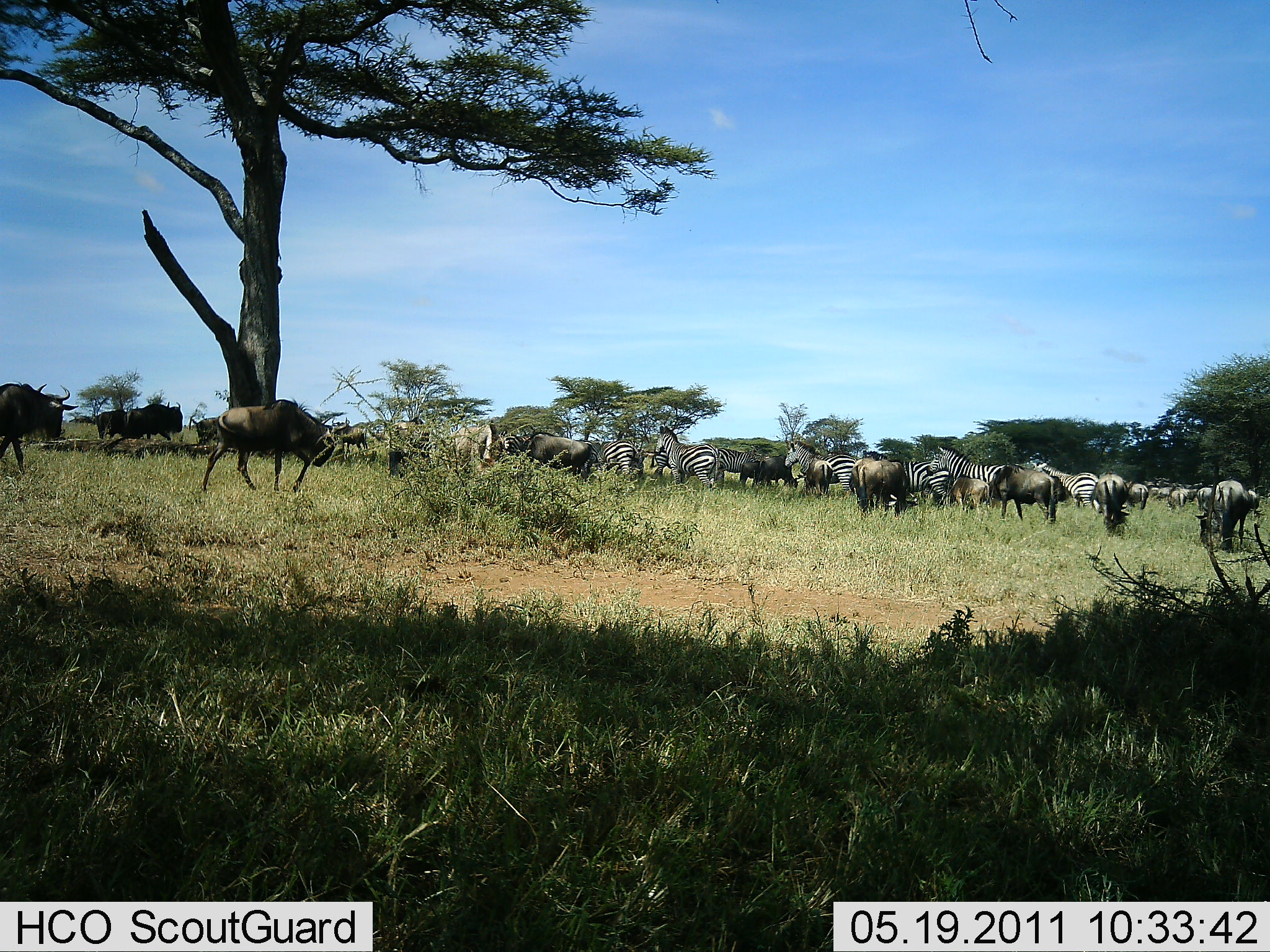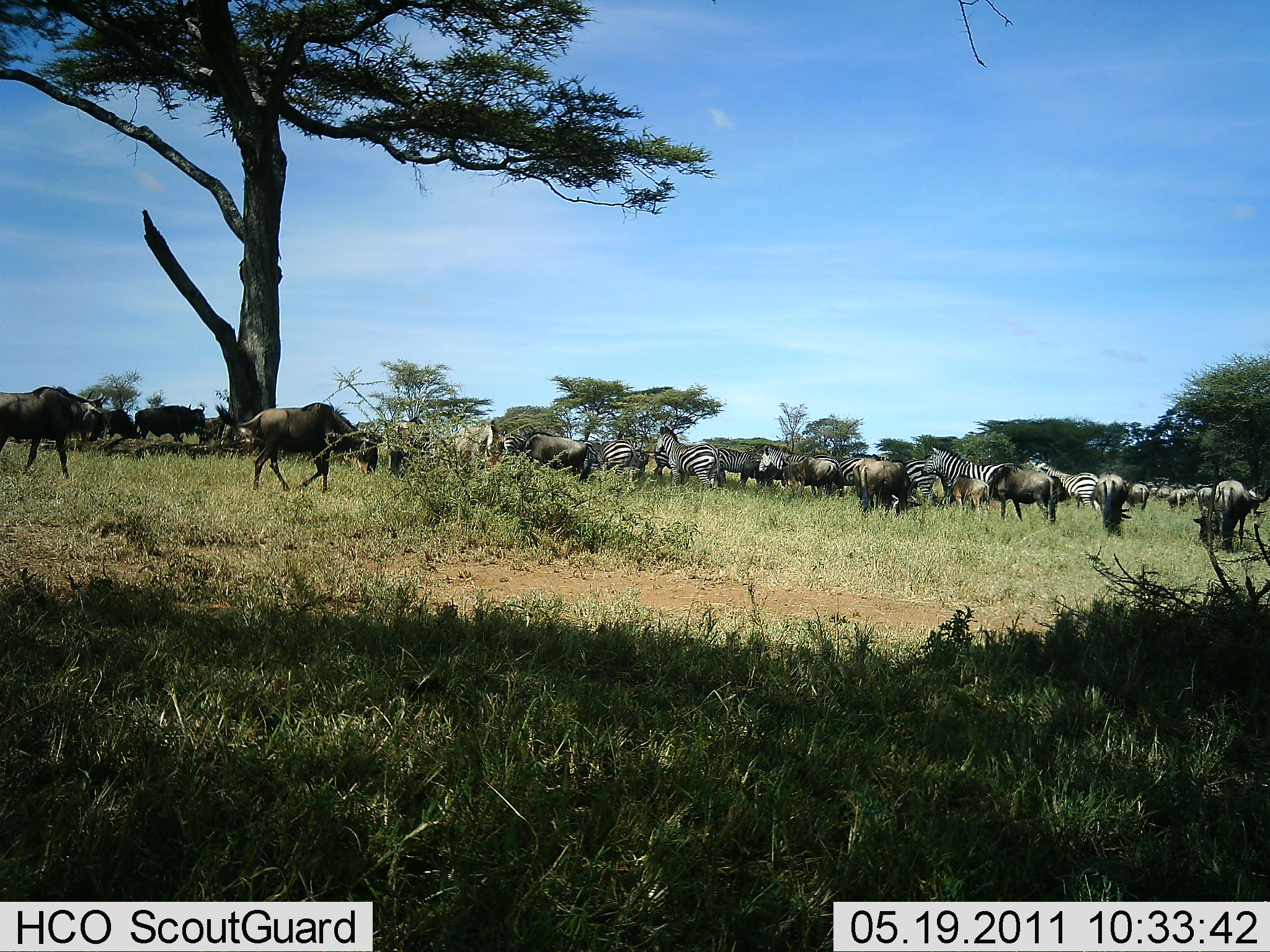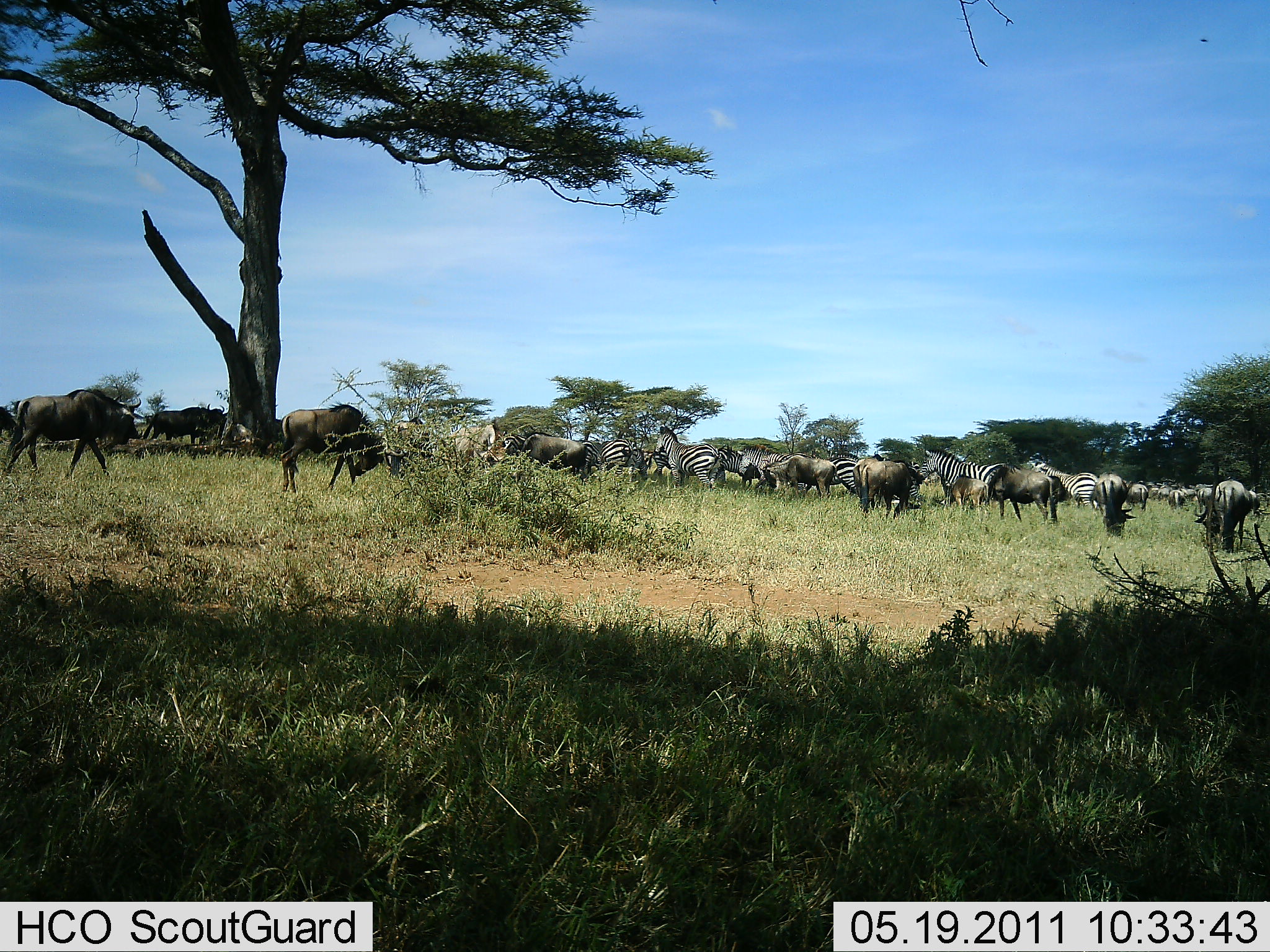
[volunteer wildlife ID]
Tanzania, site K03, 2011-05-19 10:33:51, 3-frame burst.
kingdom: Animalia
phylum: Chordata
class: Mammalia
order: Artiodactyla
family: Bovidae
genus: Connochaetes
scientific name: Connochaetes taurinus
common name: blue wildebeest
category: wildebeest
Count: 11-50.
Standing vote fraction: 55%.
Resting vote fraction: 0%.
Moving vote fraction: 91%.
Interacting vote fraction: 9%.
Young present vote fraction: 0%.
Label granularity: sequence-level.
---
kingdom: Animalia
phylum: Chordata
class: Mammalia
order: Perissodactyla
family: Equidae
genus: Equus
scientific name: Equus quagga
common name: plains zebra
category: zebra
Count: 10.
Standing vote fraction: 73%.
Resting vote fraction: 0%.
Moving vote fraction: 64%.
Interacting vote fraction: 0%.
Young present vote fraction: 0%.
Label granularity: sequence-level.